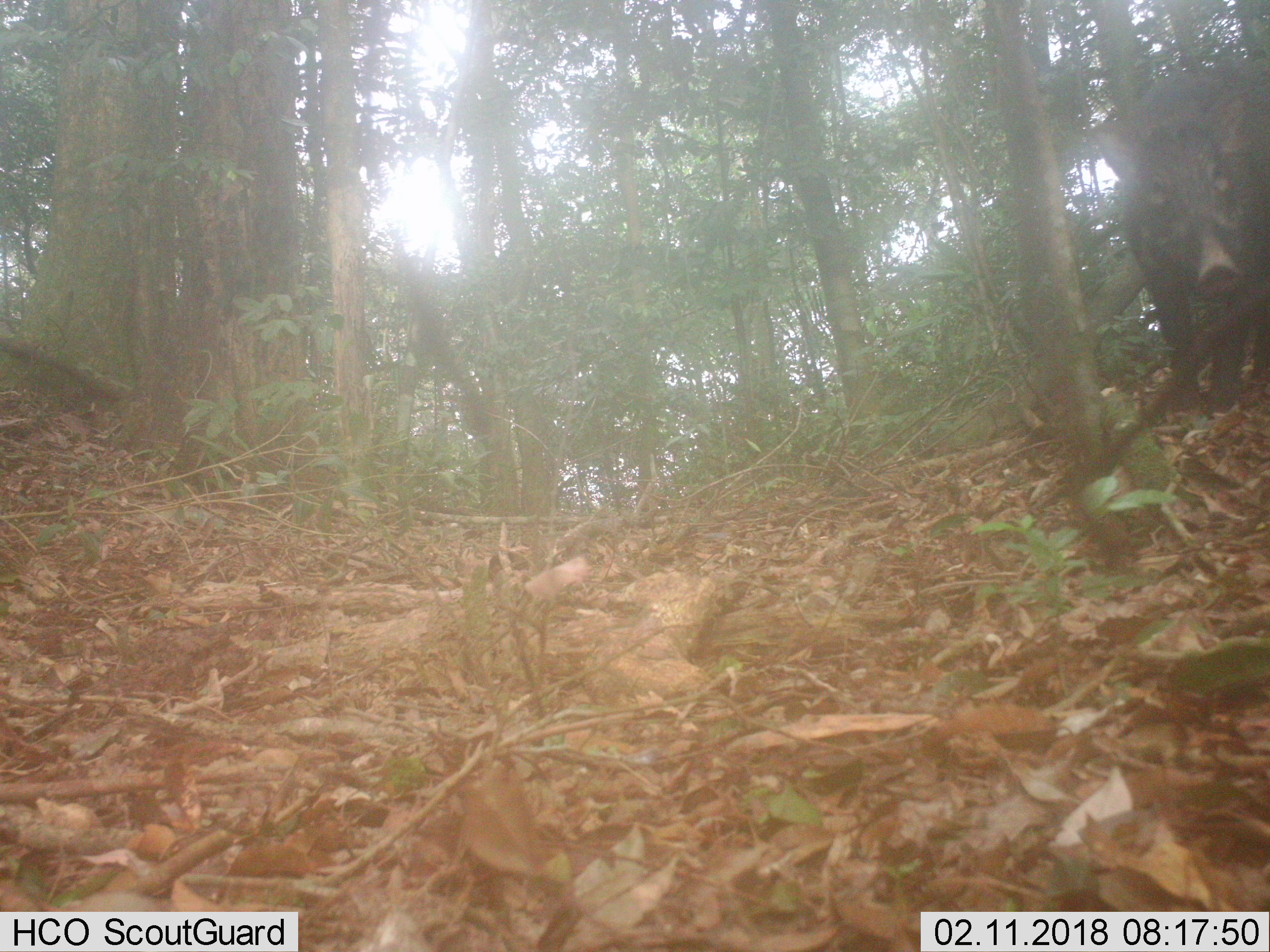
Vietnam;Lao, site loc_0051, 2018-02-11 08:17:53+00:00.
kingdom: Animalia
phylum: Chordata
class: Mammalia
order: Artiodactyla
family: Suidae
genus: Sus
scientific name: Sus scrofa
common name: eurasian wild pig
Eurasian wild pig (Sus scrofa). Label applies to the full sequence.